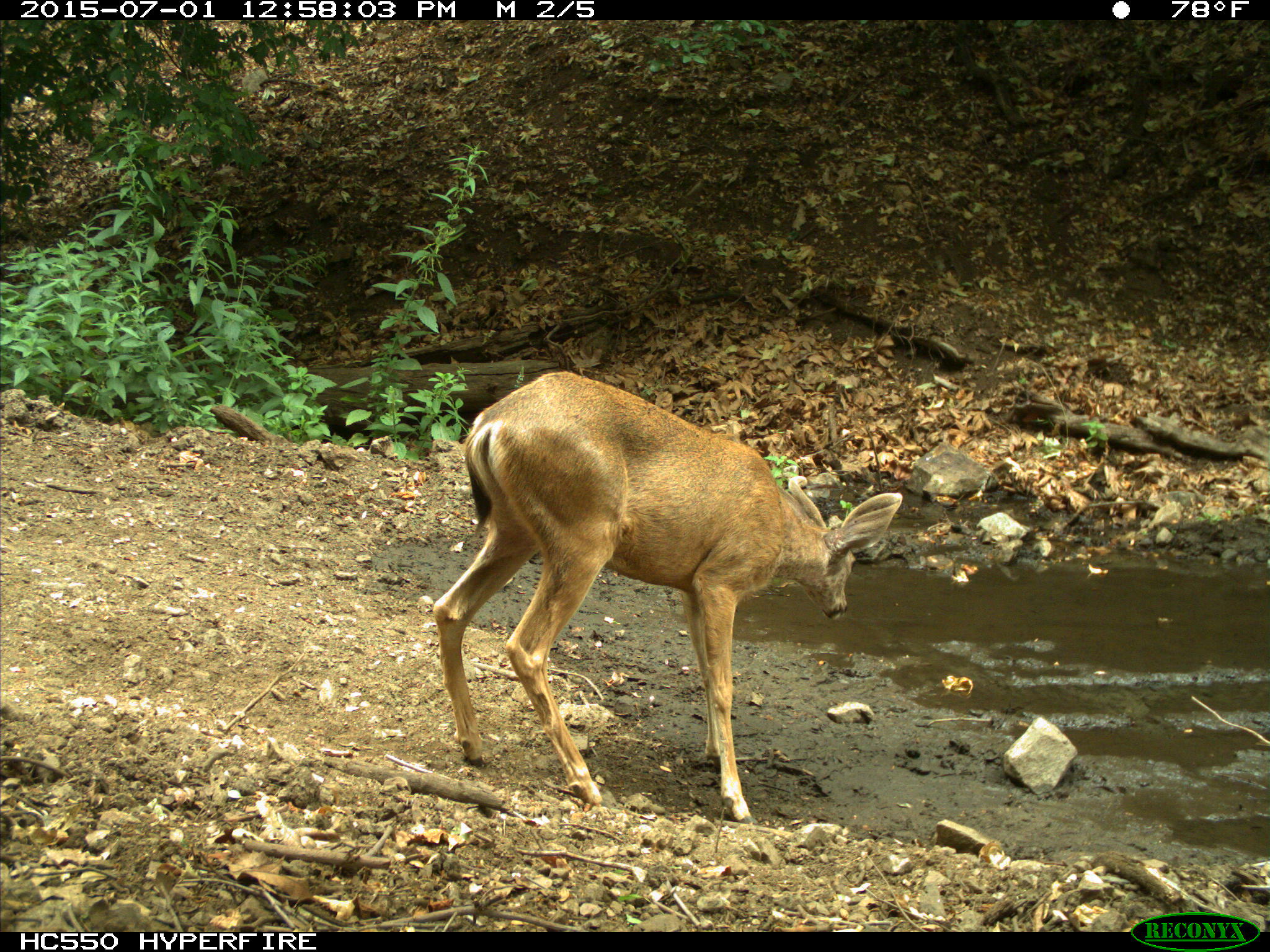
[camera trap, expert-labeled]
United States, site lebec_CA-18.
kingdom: Animalia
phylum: Chordata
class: Mammalia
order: Artiodactyla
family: Cervidae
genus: Odocoileus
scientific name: Odocoileus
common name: deer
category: unidentified deer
Unidentified deer (deer) (Odocoileus).